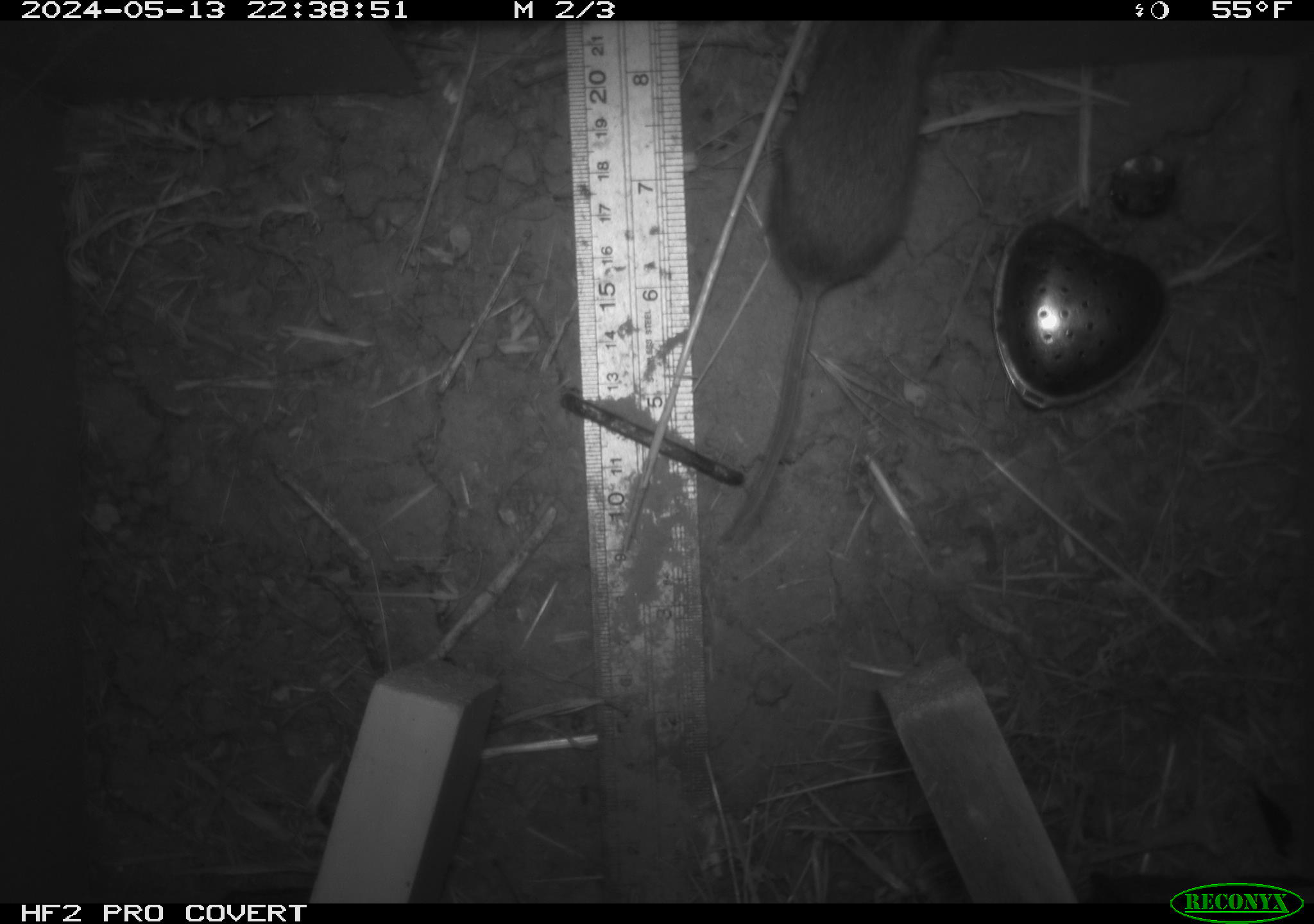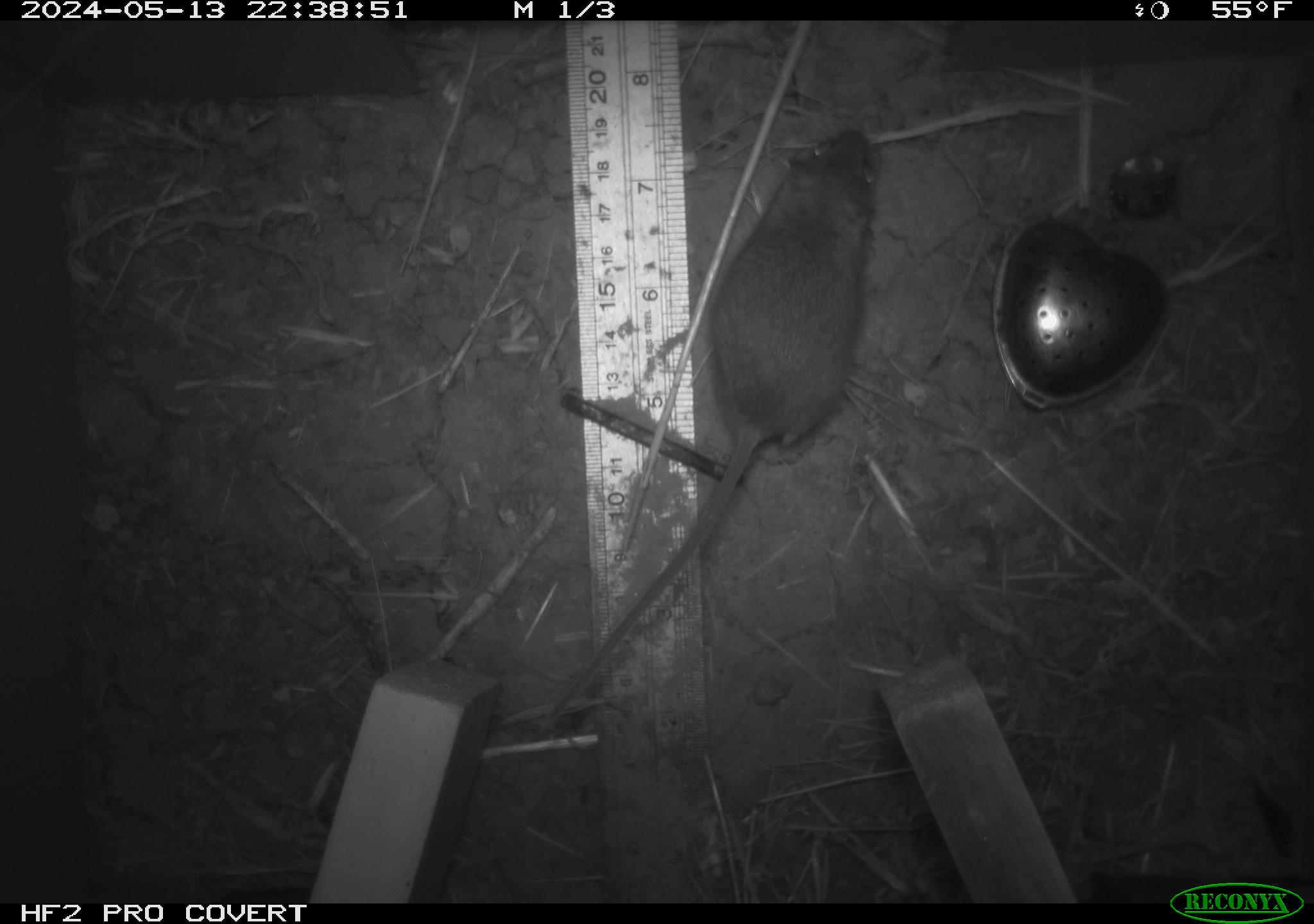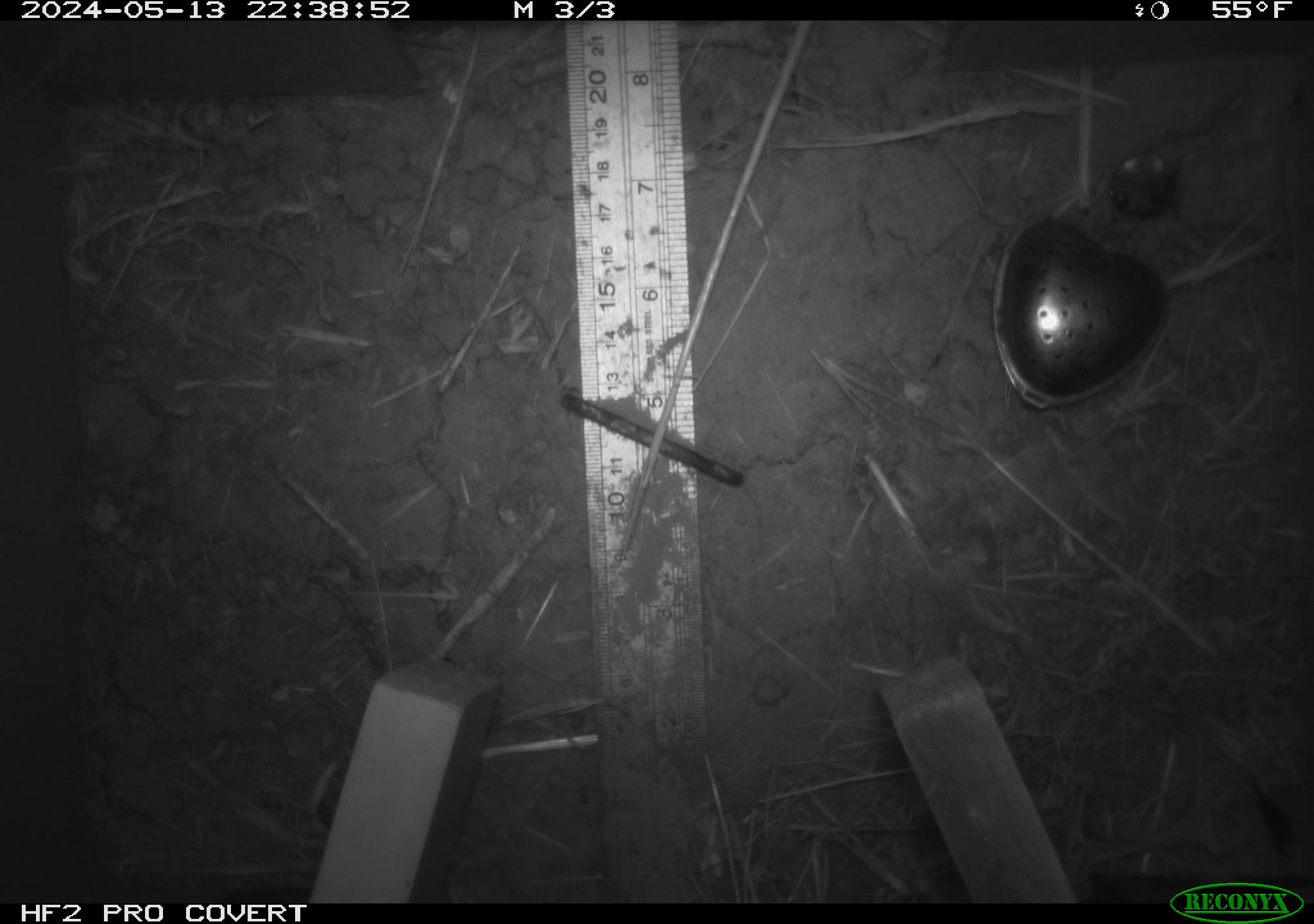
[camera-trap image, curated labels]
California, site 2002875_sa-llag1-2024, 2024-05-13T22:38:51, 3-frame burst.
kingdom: Animalia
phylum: Chordata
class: Mammalia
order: Rodentia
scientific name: Rodentia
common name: mouse species